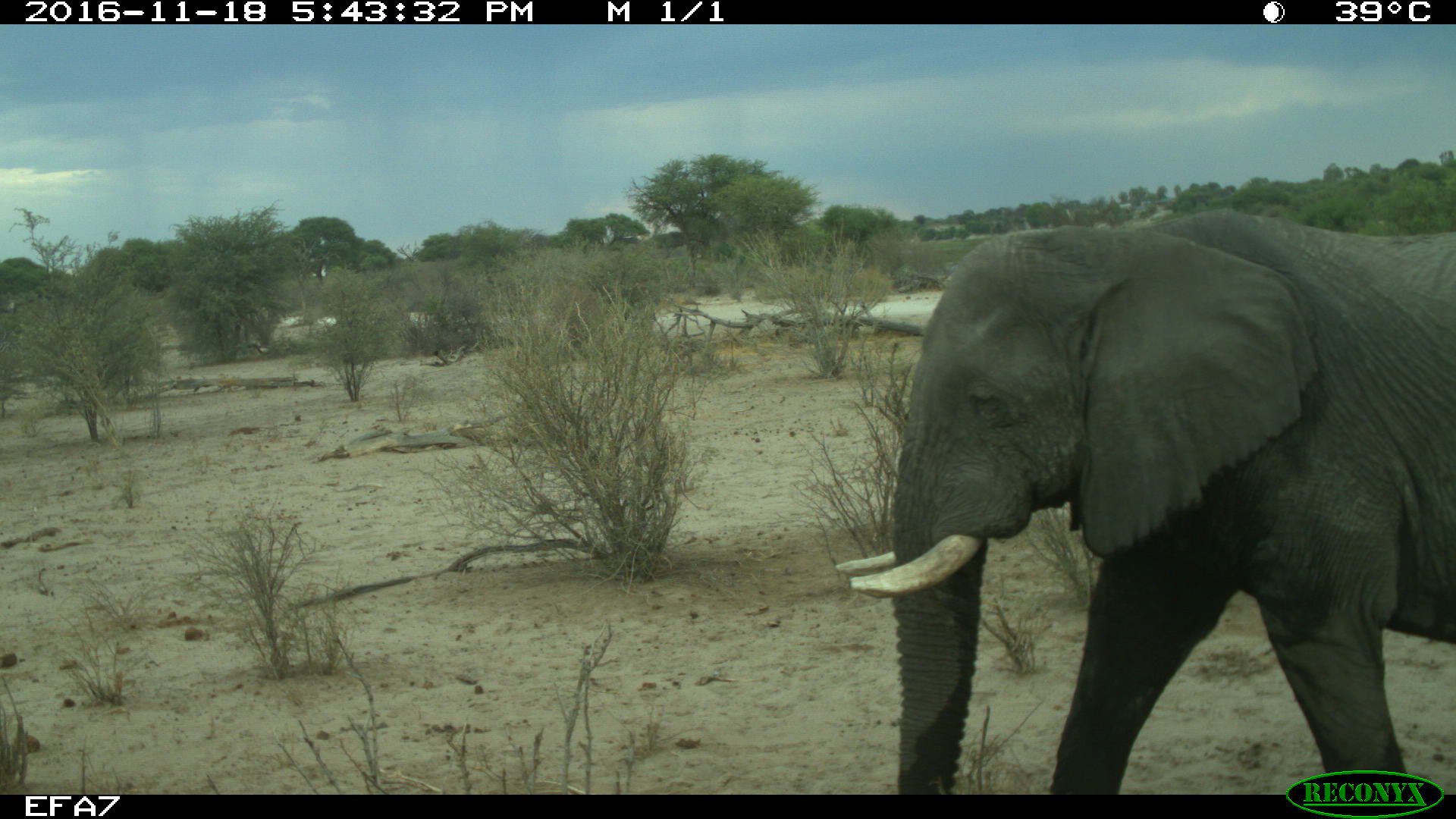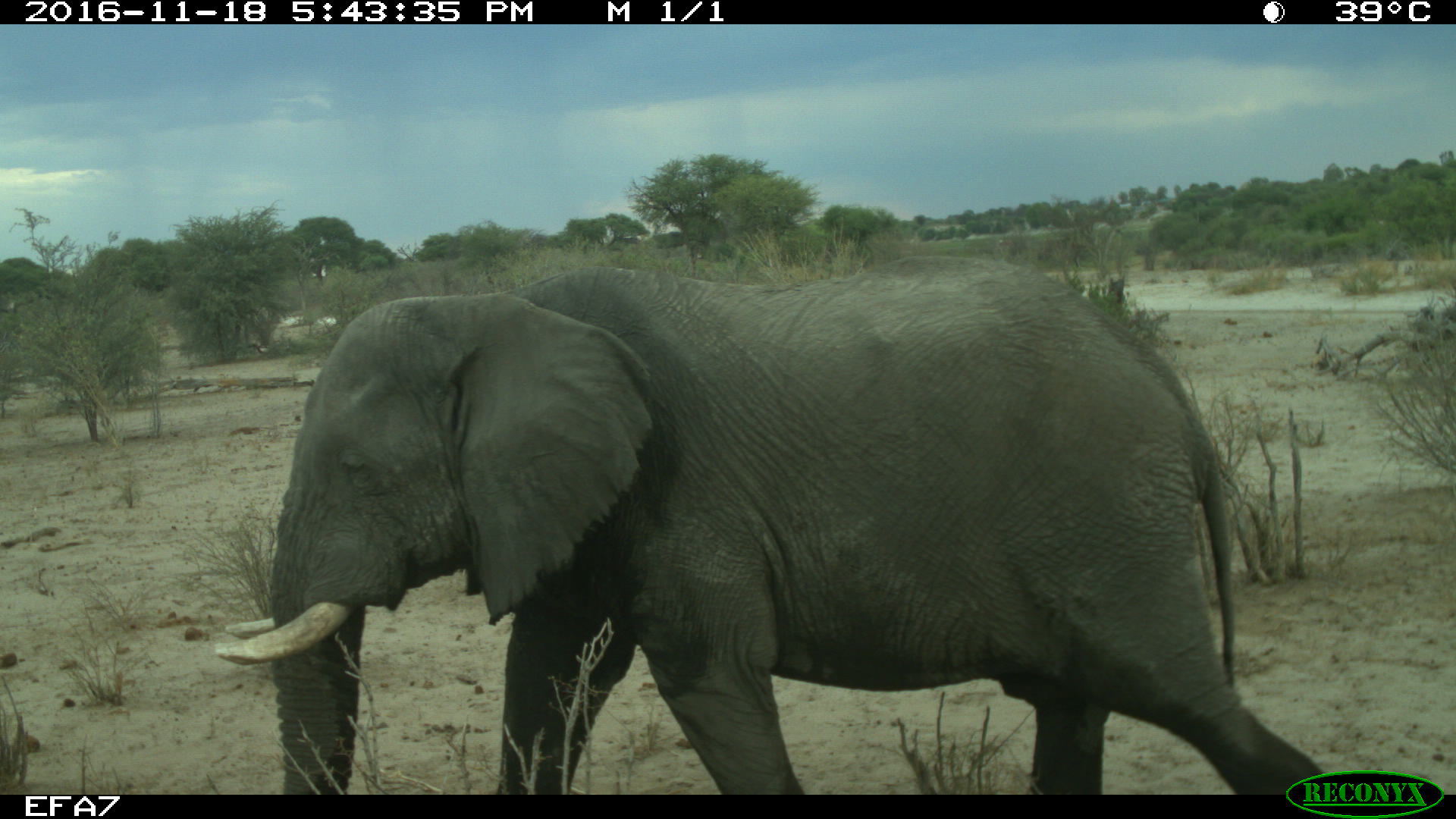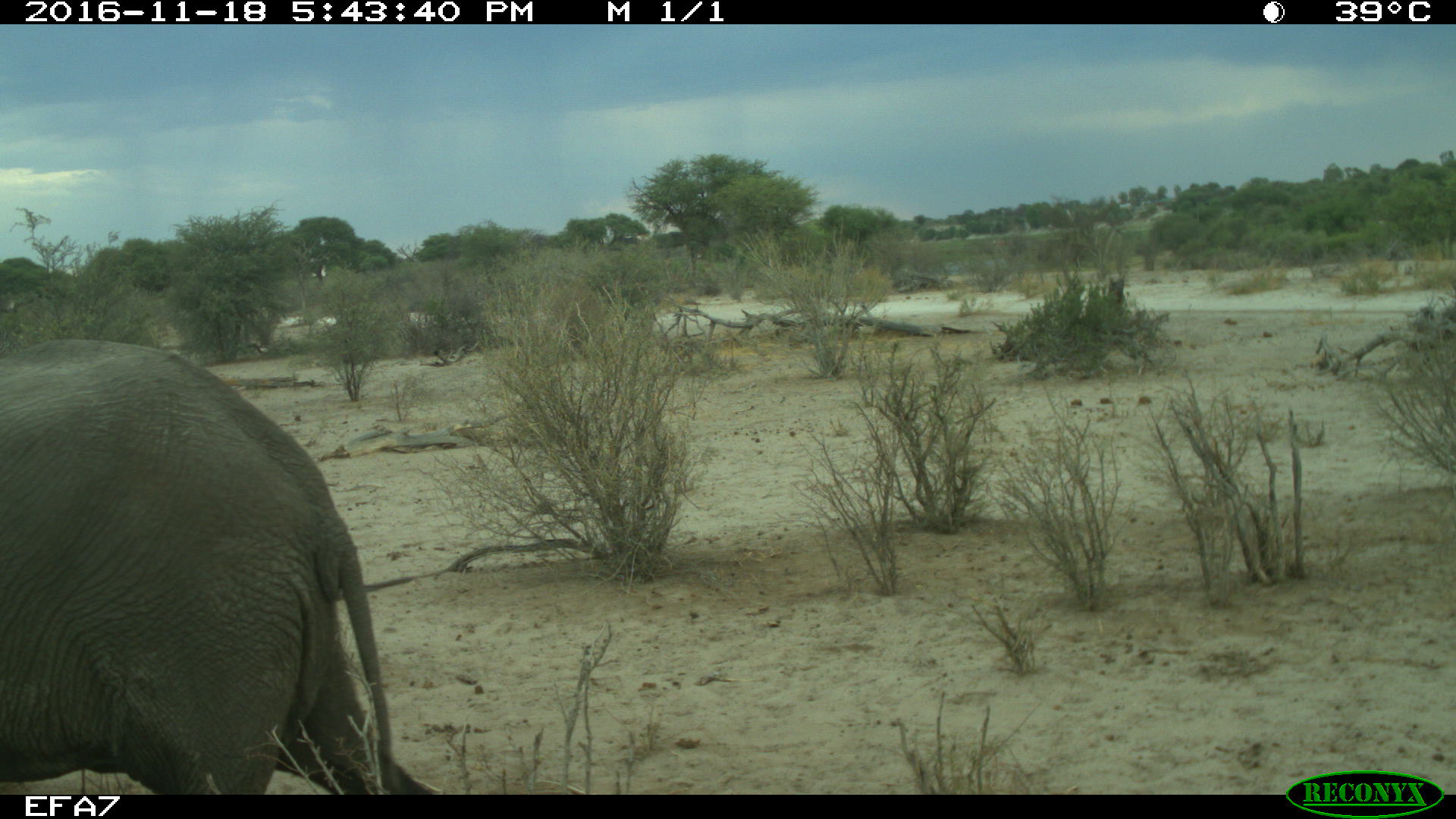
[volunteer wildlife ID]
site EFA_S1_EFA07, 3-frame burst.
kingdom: Animalia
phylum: Chordata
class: Mammalia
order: Proboscidea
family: Elephantidae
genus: Loxodonta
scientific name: Loxodonta africana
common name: african bush elephant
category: elephant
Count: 1.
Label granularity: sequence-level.